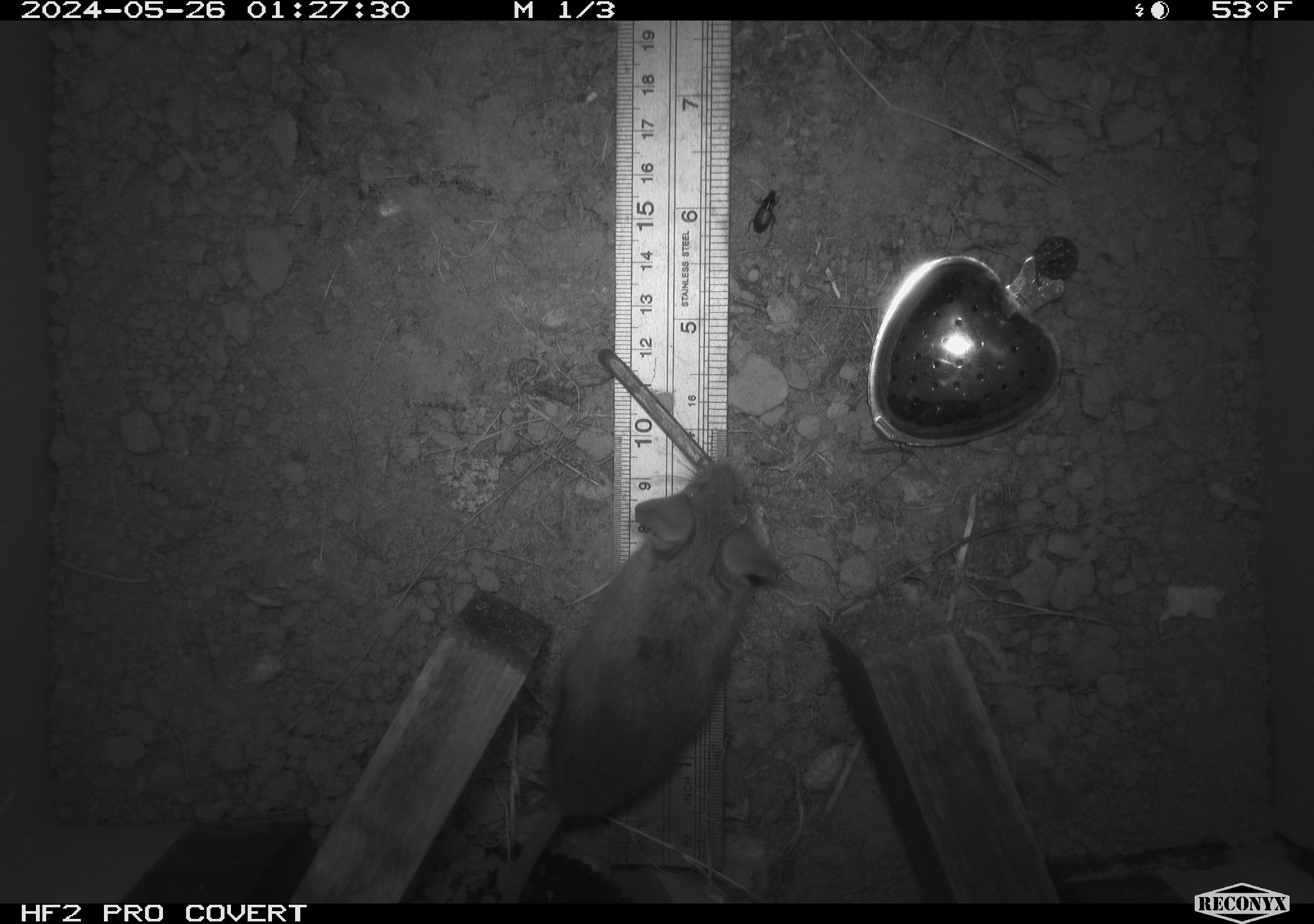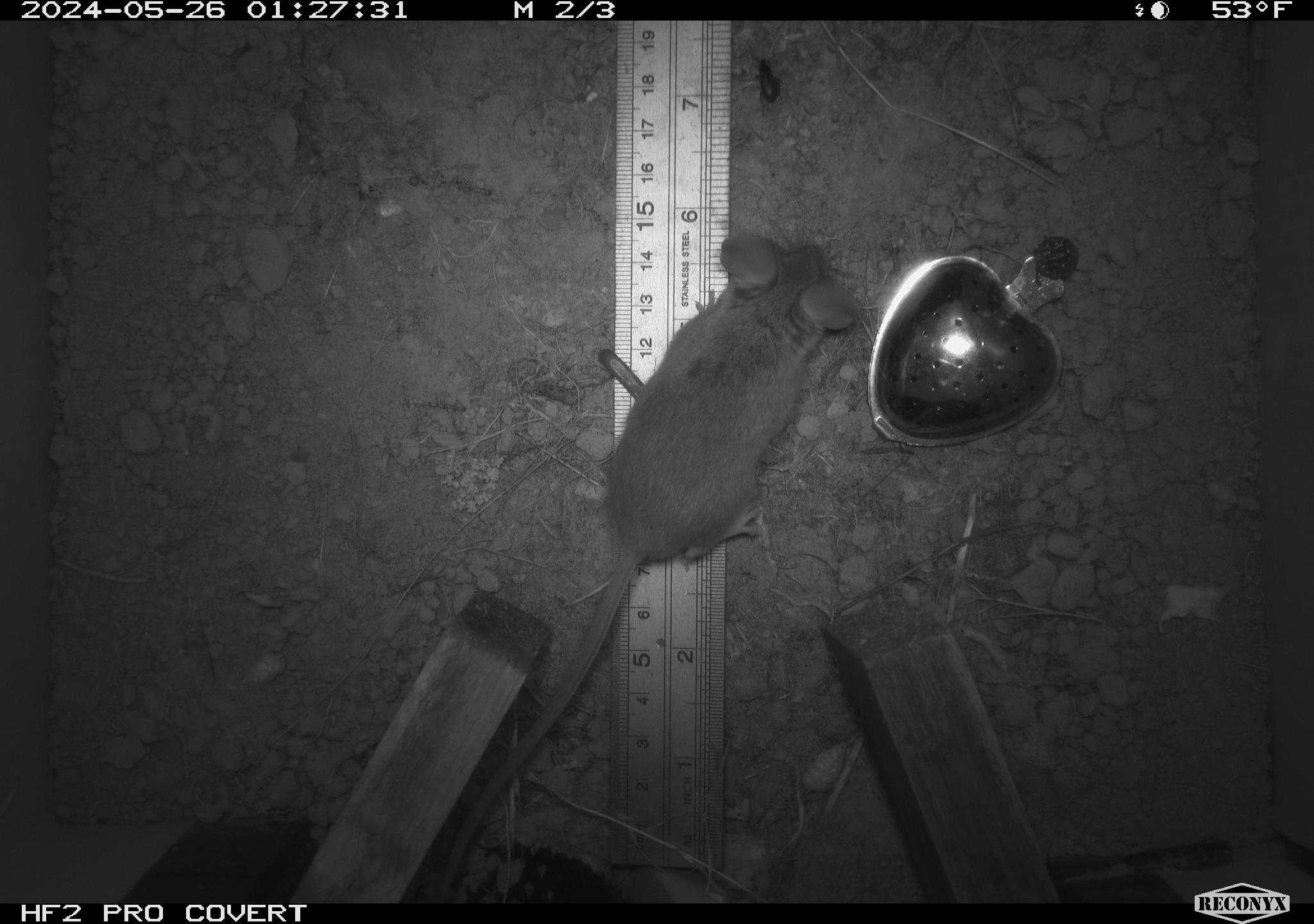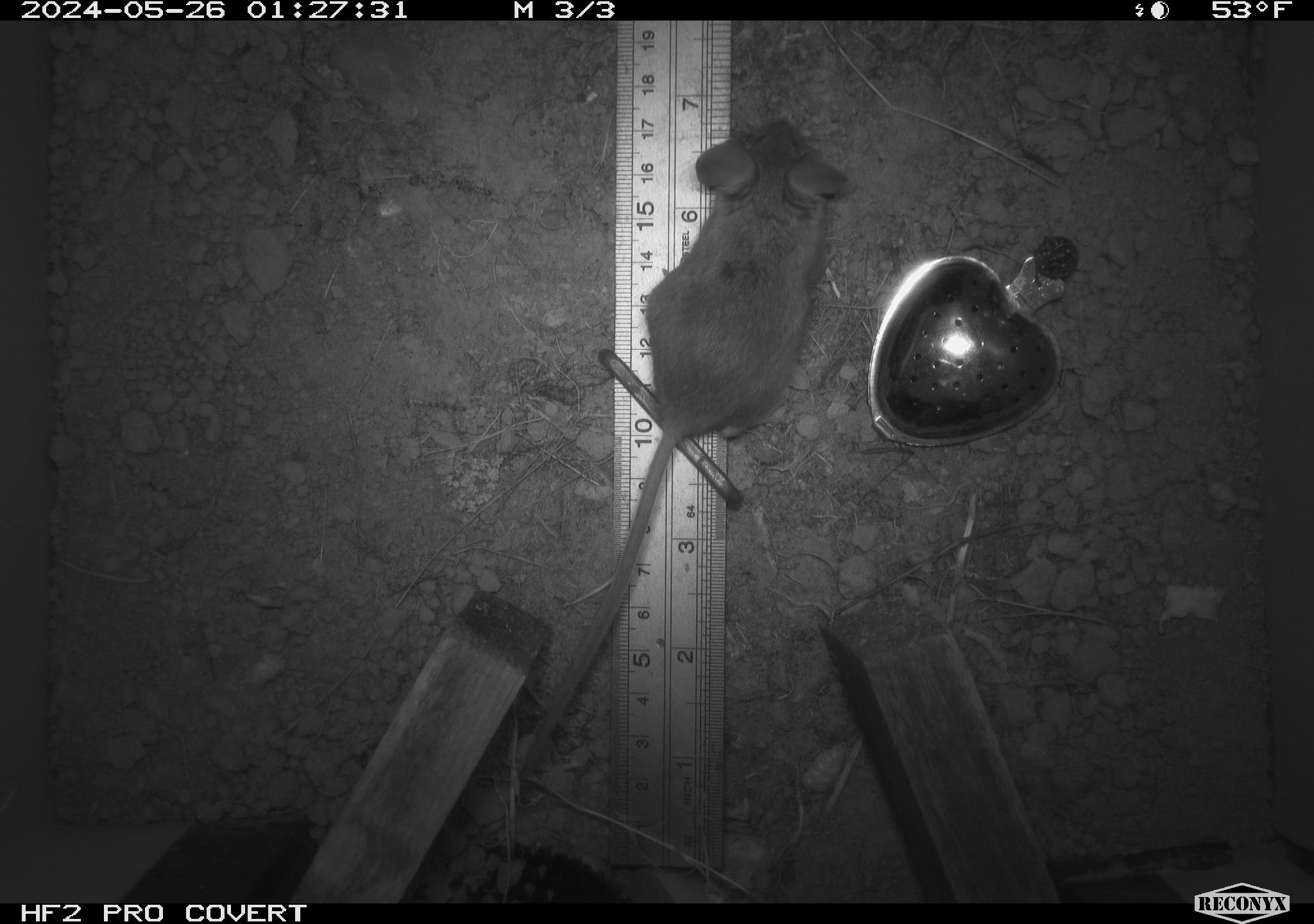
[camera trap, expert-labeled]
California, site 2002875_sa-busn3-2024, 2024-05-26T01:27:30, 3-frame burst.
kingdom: Animalia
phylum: Chordata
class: Mammalia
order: Rodentia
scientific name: Rodentia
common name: rodent